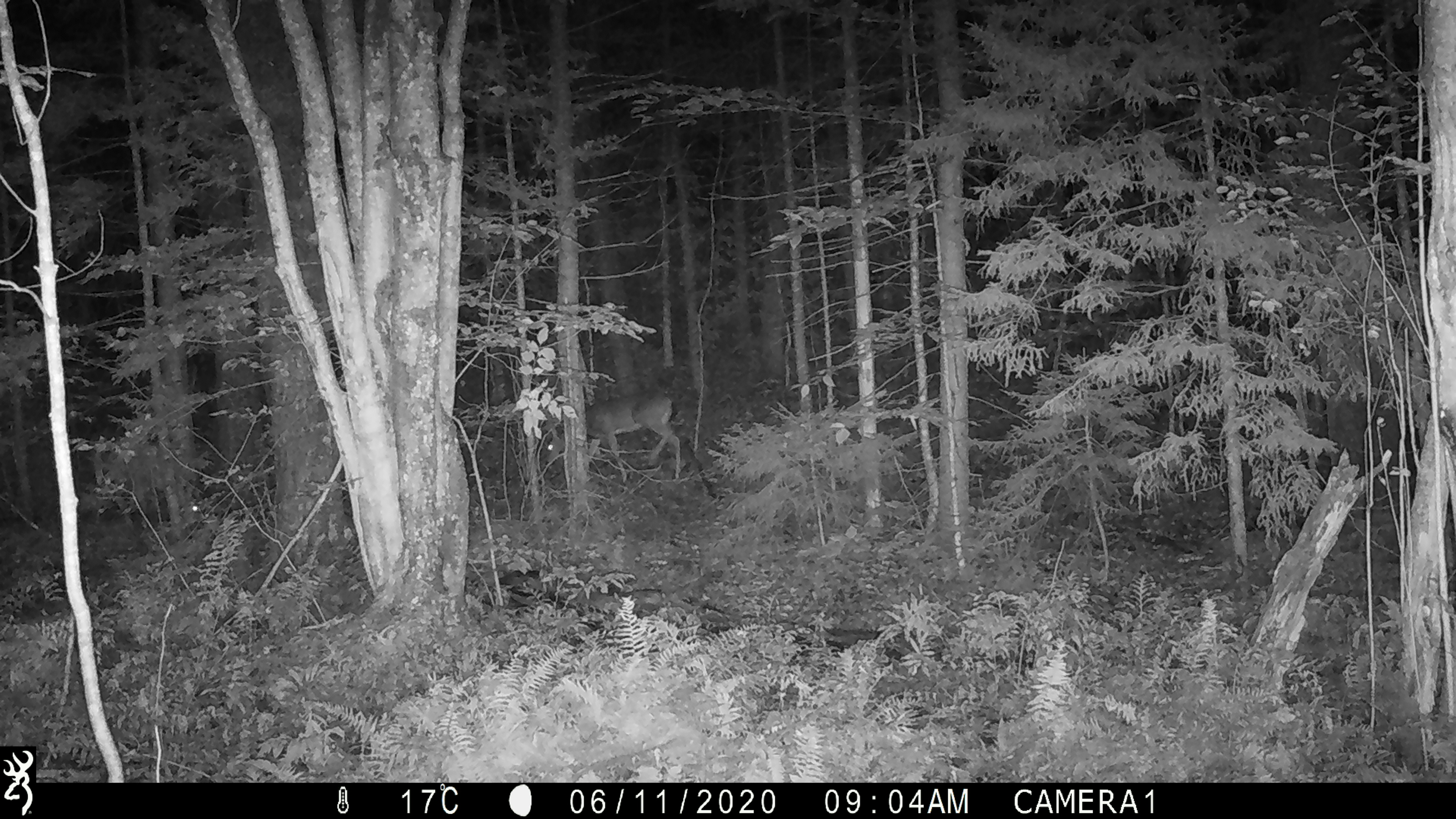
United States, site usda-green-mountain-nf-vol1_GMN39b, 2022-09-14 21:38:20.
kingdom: Animalia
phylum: Chordata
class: Mammalia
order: Artiodactyla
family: Cervidae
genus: Odocoileus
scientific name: Odocoileus virginianus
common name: white-tailed deer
White-tailed deer (Odocoileus virginianus).